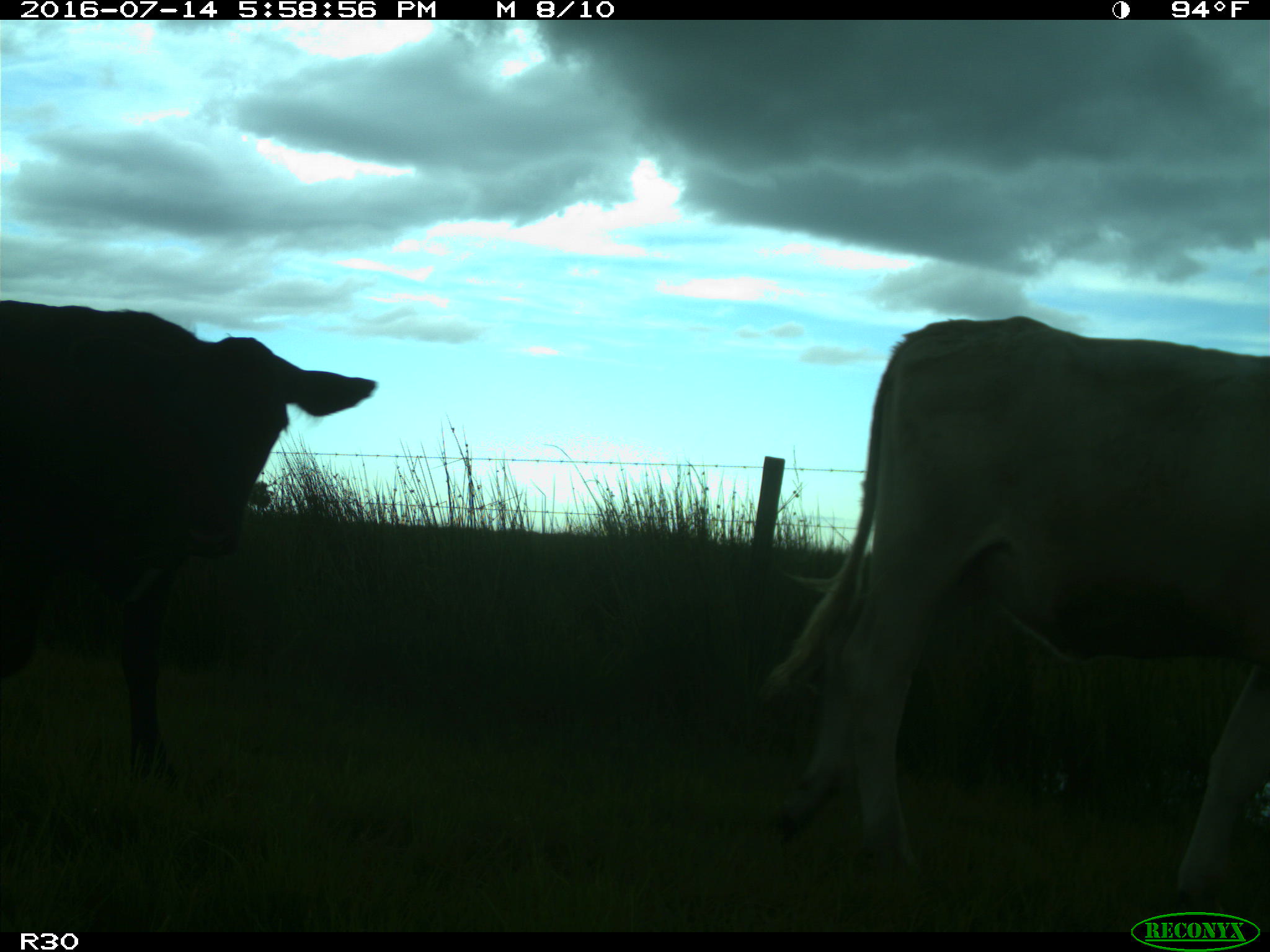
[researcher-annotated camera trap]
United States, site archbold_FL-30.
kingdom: Animalia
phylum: Chordata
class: Mammalia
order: Artiodactyla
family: Bovidae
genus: Bos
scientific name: Bos taurus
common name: domestic cow